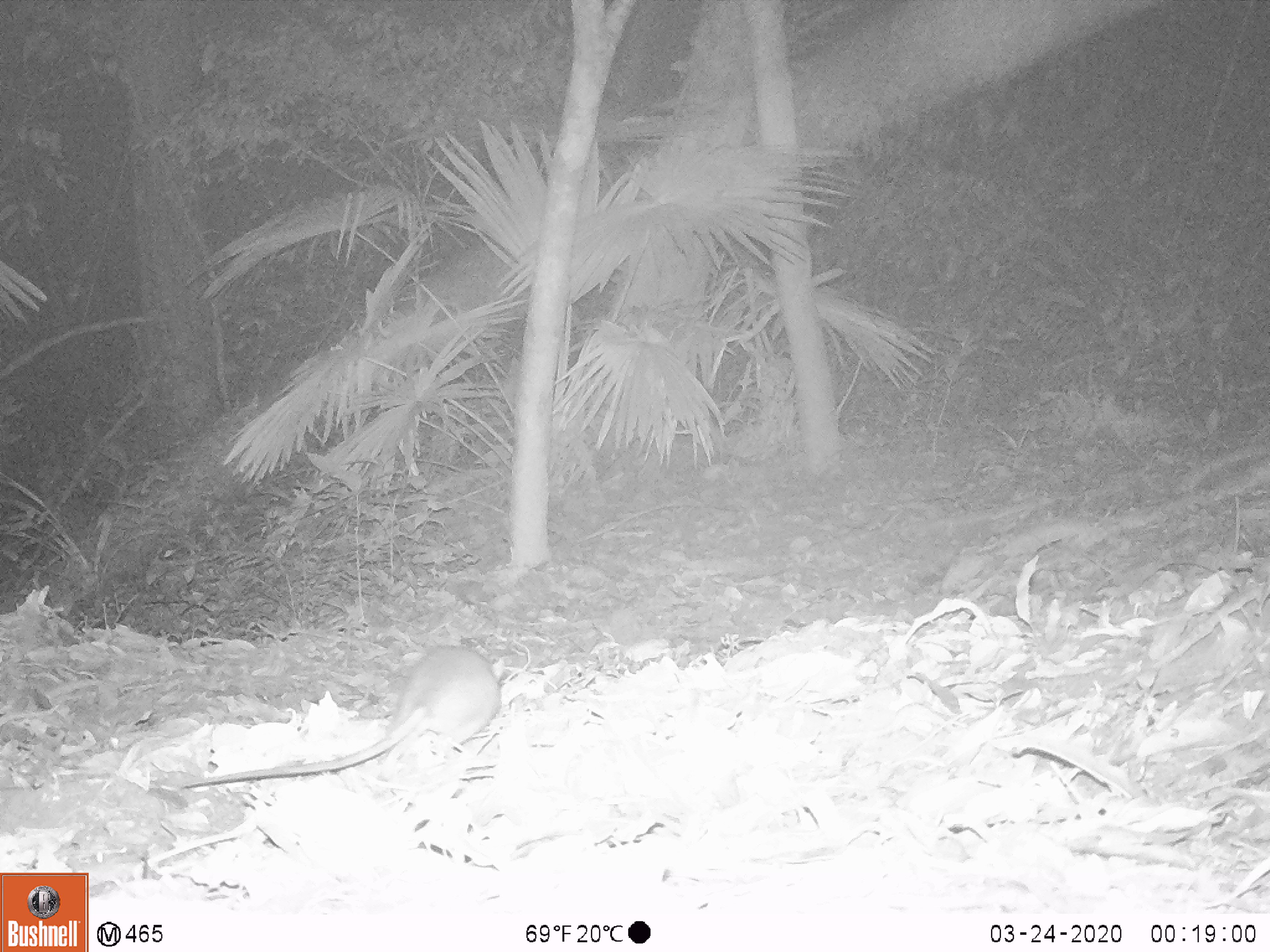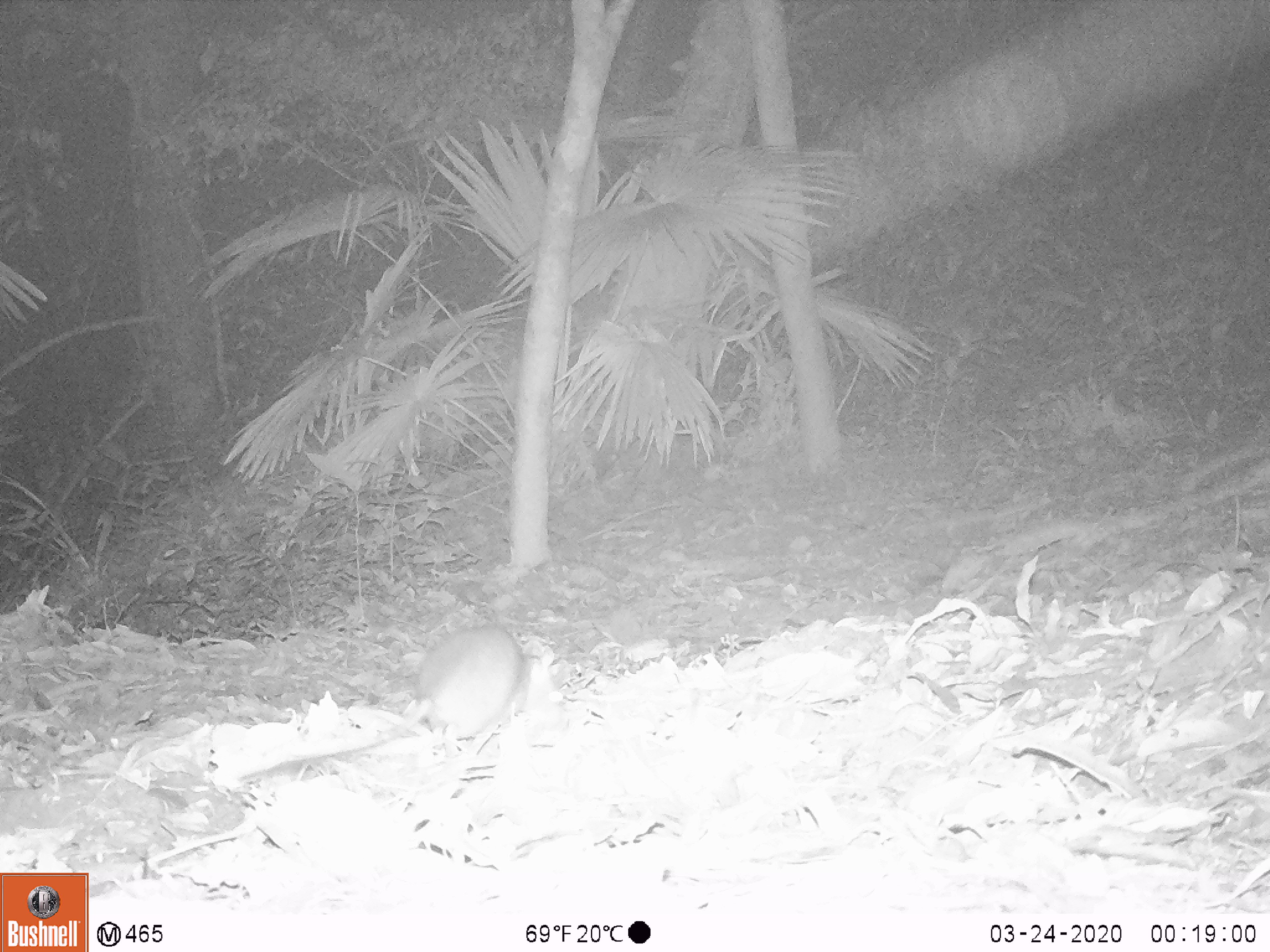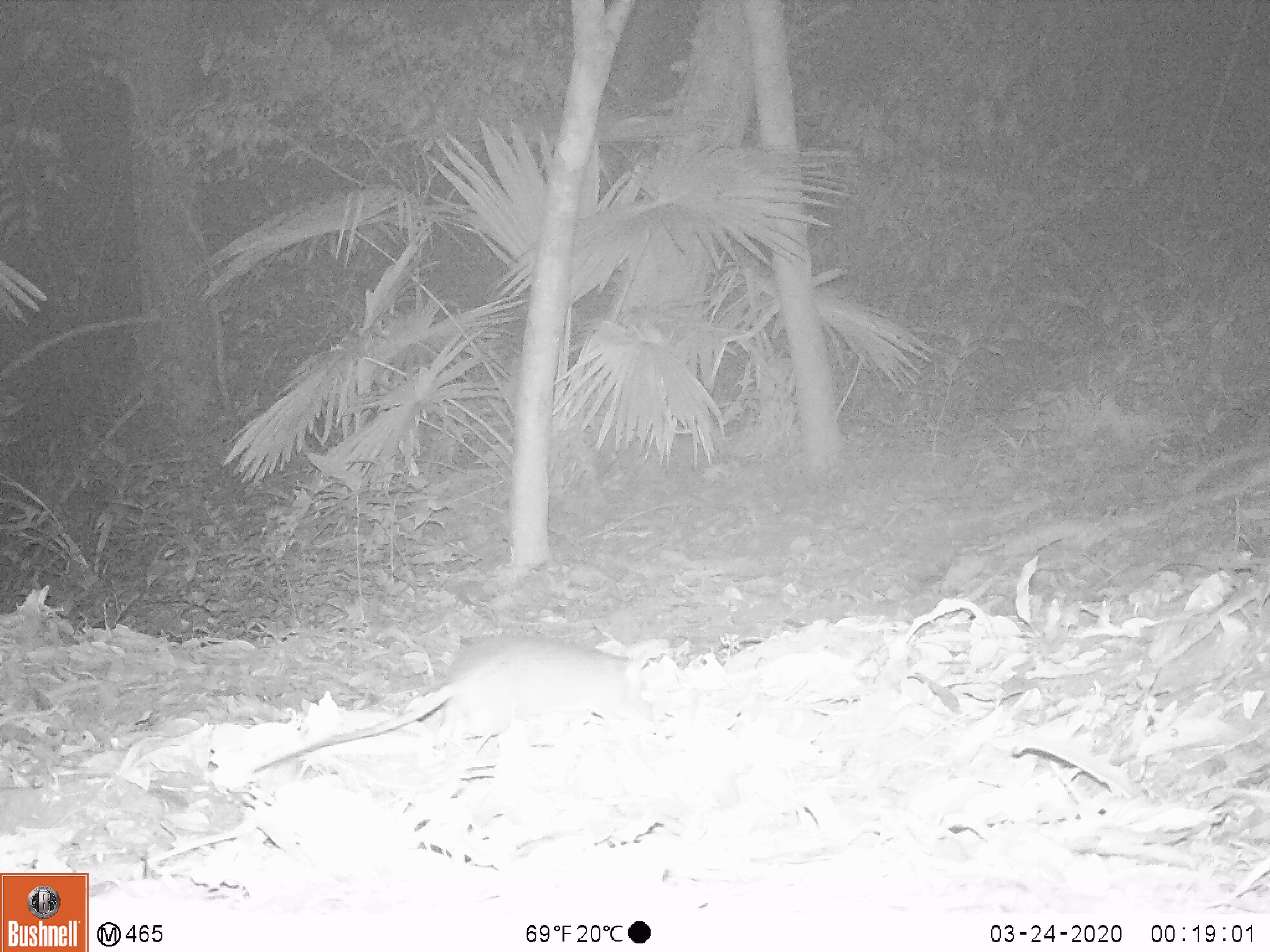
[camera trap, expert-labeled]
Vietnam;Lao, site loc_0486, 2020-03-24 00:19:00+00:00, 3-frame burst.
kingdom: Animalia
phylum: Chordata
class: Mammalia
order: Rodentia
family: Muridae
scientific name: Muridae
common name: old-world mice and rats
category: unidentified murid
Unidentified murid (old-world mice and rats) (Muridae). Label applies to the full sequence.